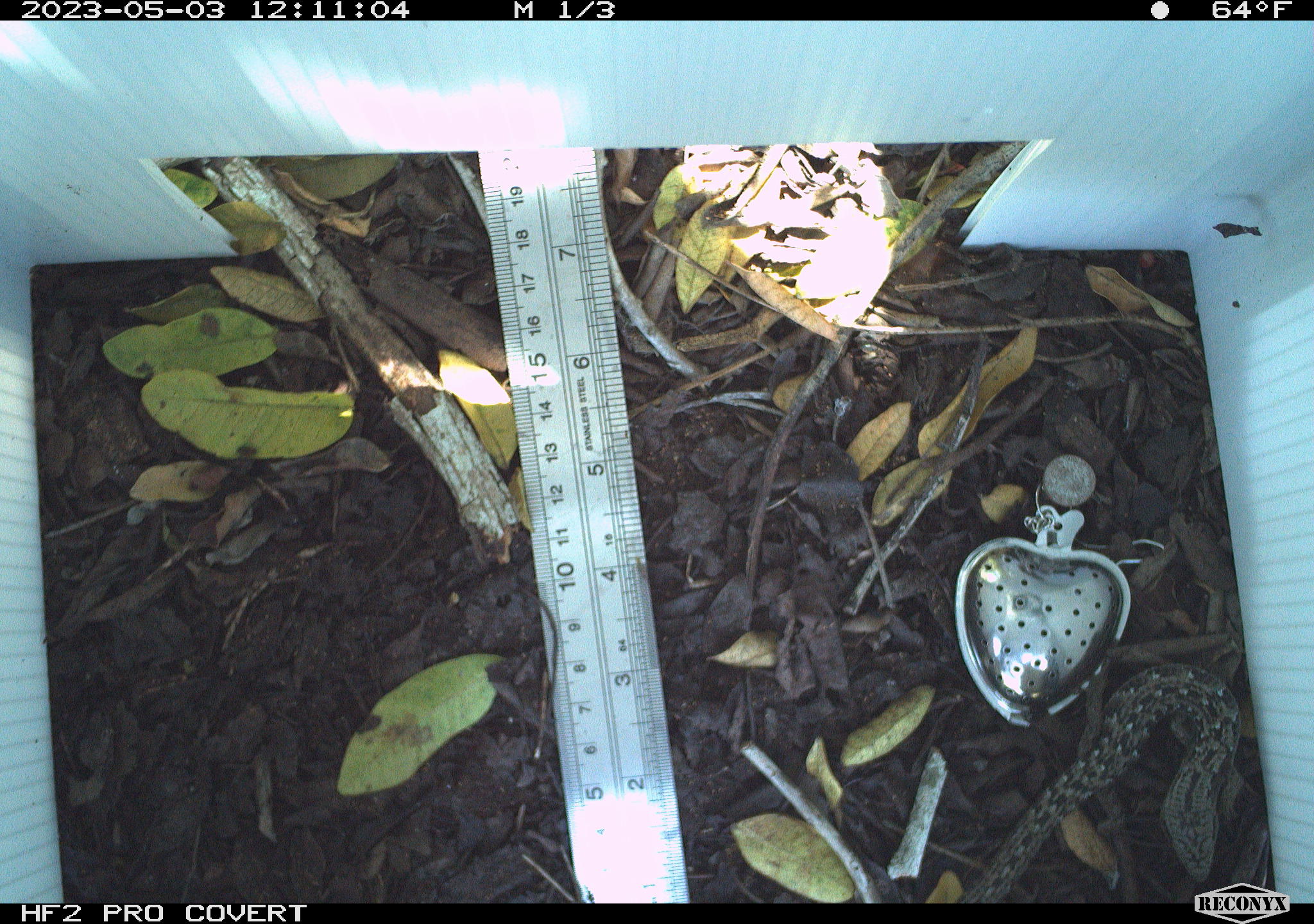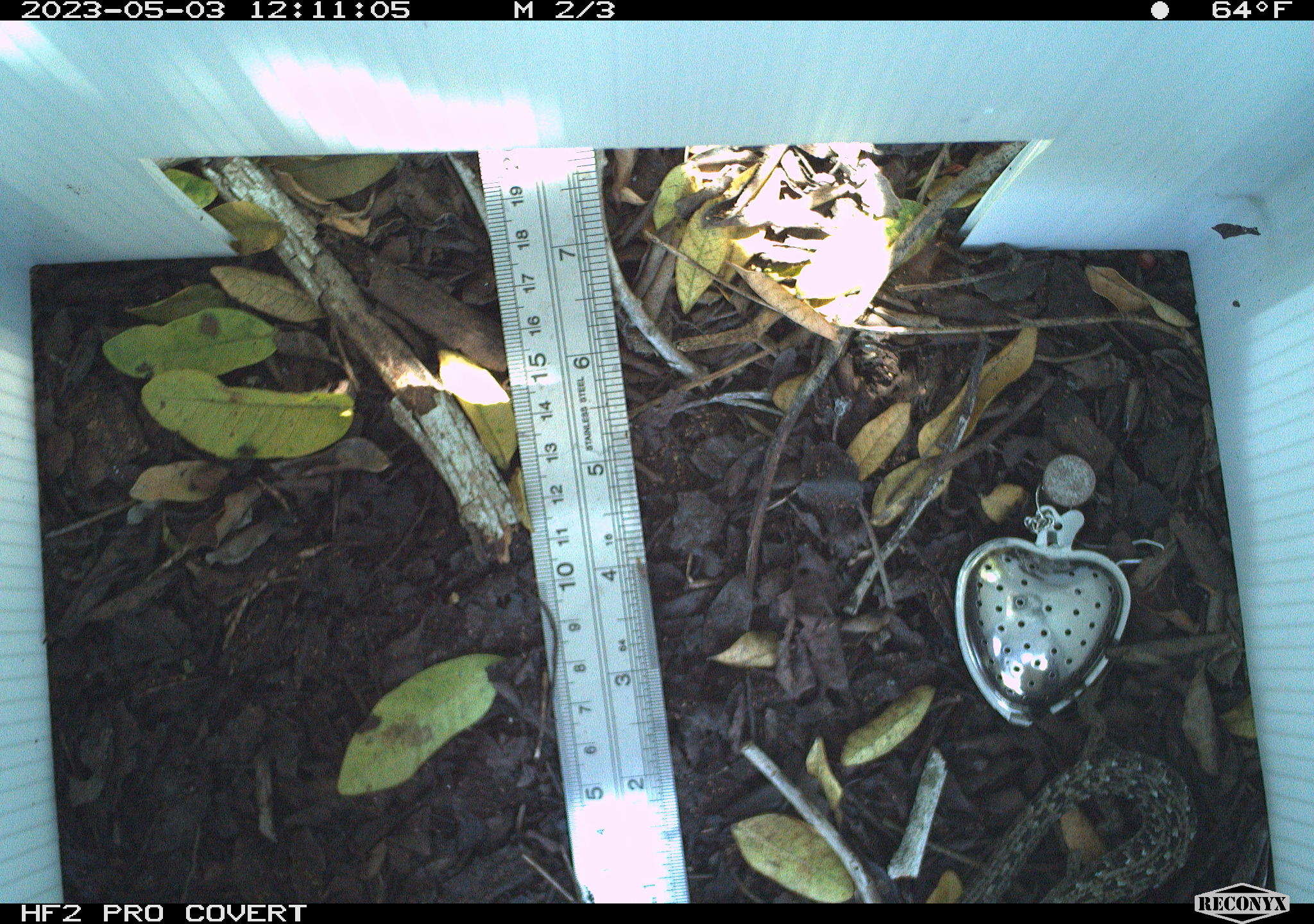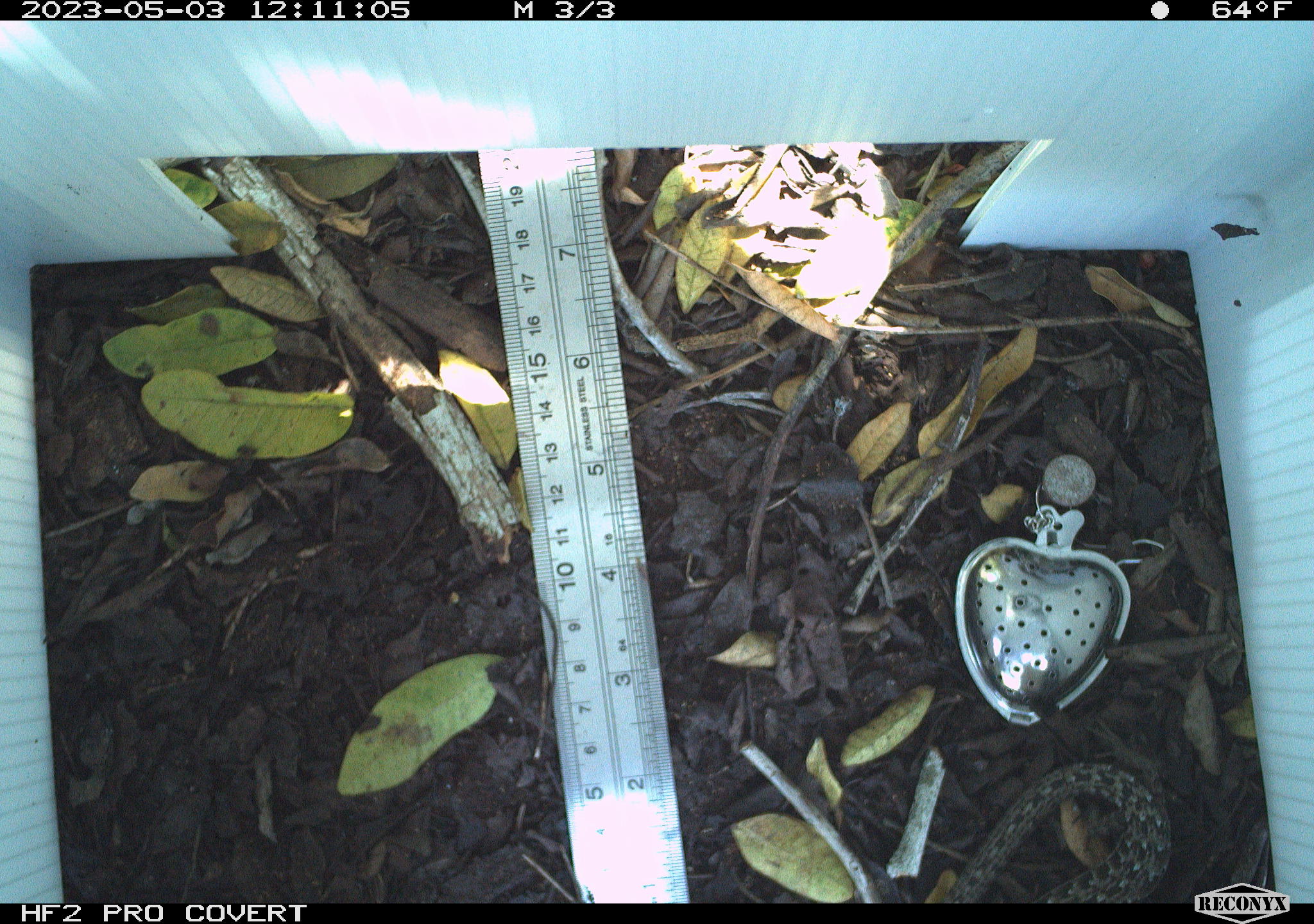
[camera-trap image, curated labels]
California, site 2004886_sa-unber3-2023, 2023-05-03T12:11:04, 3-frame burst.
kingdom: Animalia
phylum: Chordata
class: Reptilia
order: Squamata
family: Anguidae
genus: Elgaria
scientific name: Elgaria multicarinata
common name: southern alligator lizard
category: forest alligator lizard